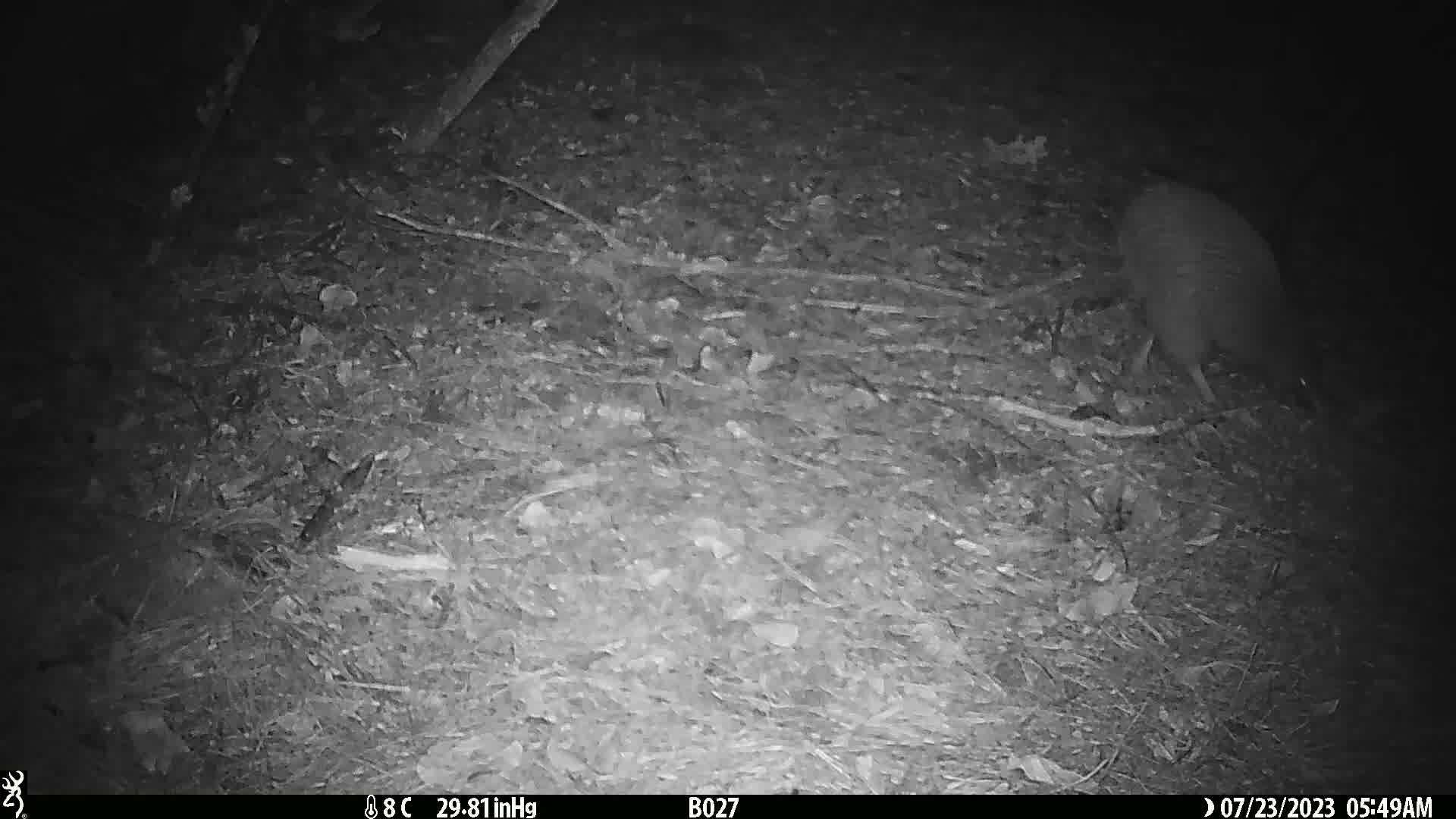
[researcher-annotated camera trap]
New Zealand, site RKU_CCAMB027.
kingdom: Animalia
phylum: Chordata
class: Aves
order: Apterygiformes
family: Apterygidae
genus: Apteryx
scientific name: Apteryx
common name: kiwi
Kiwi (Apteryx).